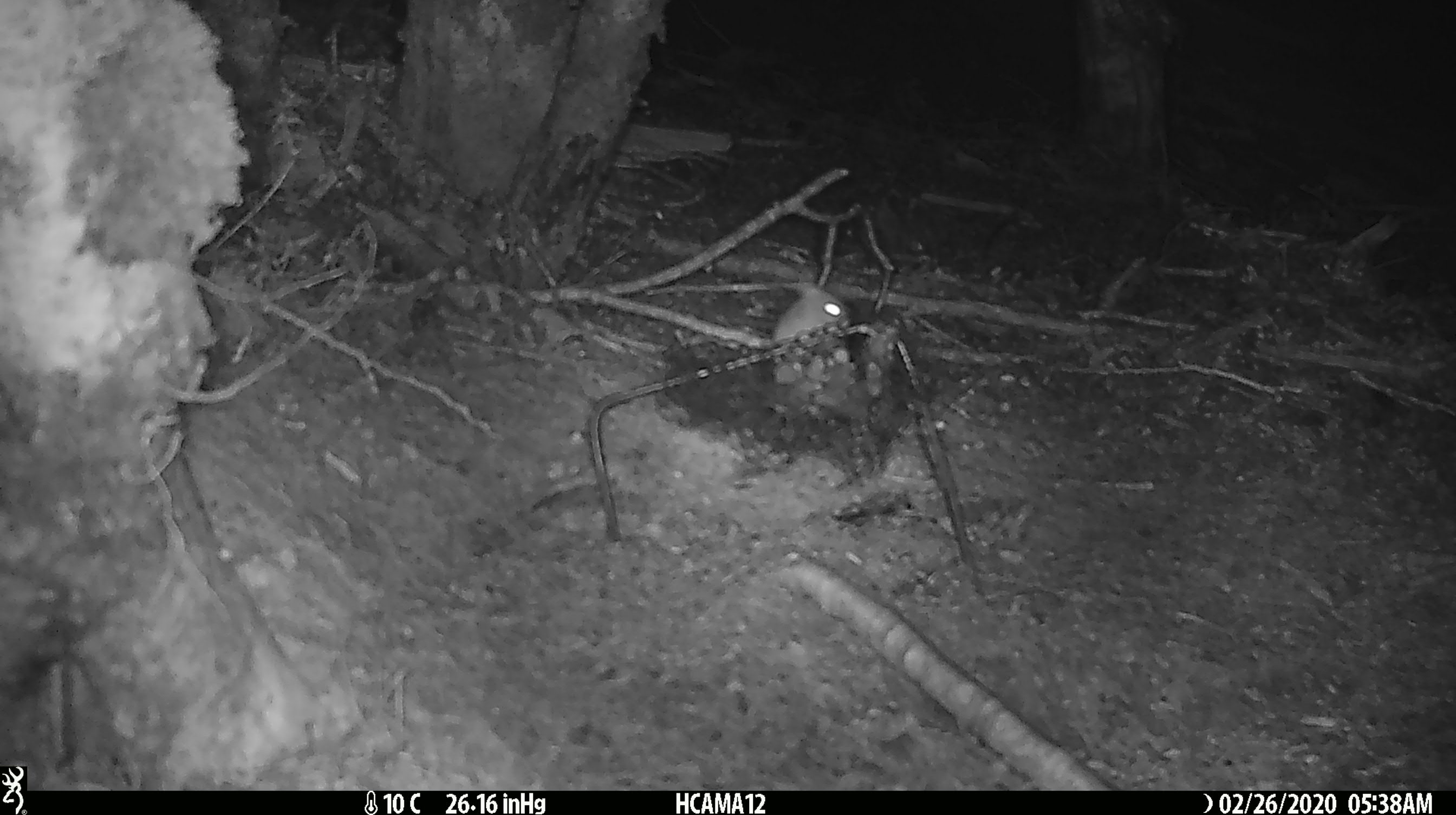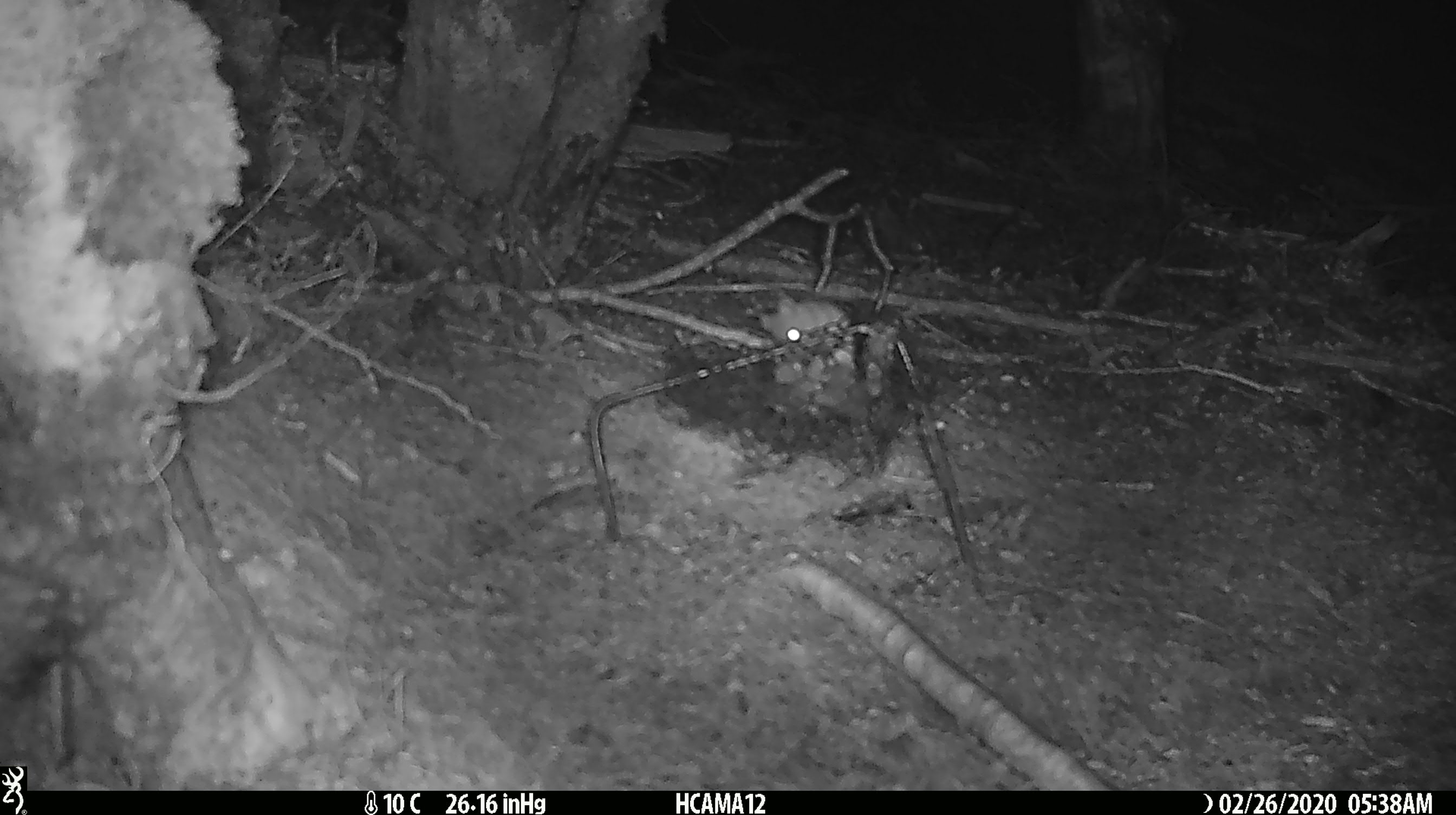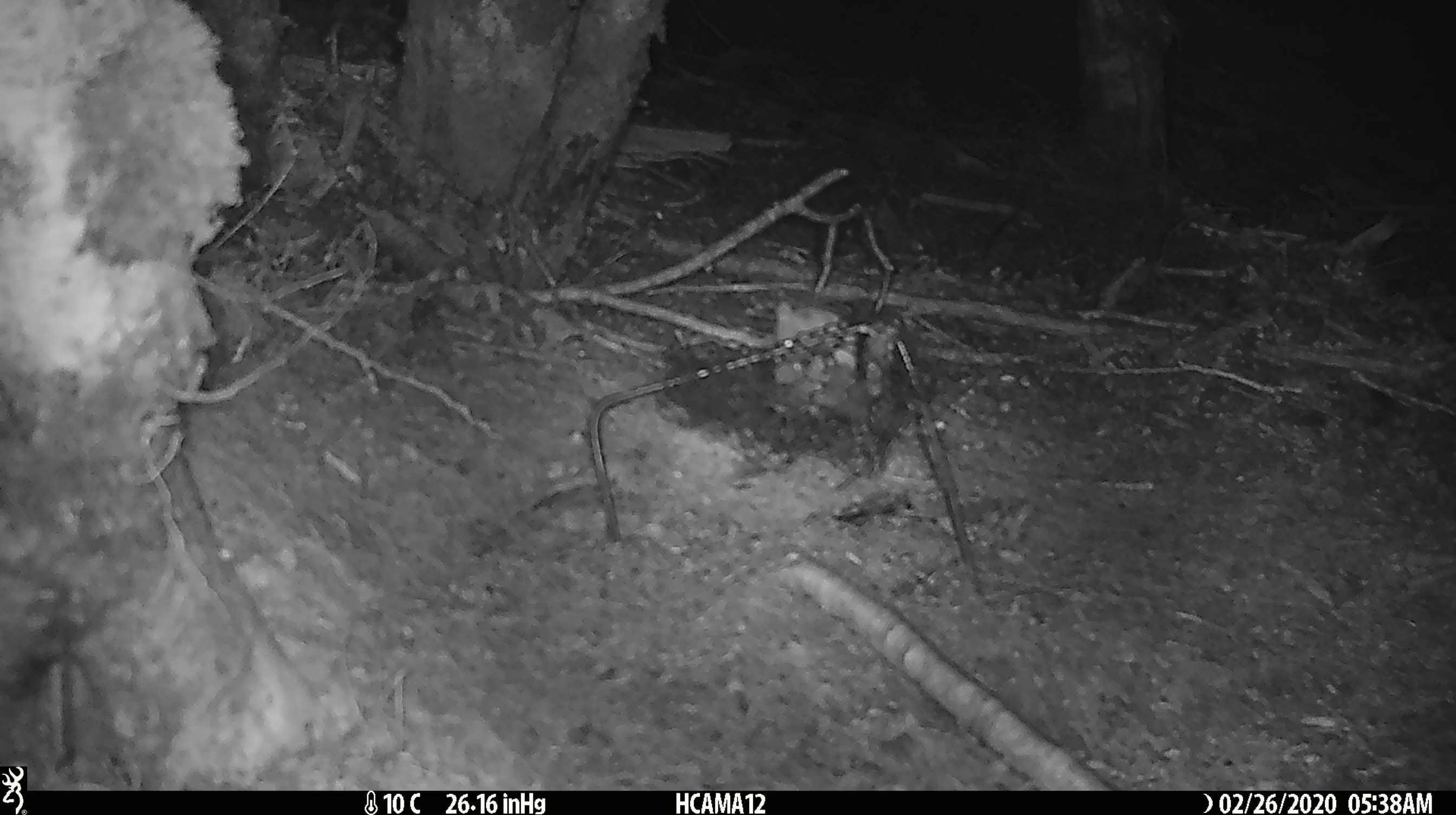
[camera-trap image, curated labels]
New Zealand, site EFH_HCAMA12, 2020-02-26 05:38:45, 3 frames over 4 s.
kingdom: Animalia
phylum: Chordata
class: Mammalia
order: Rodentia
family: Muridae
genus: Mus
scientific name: Mus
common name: mouse